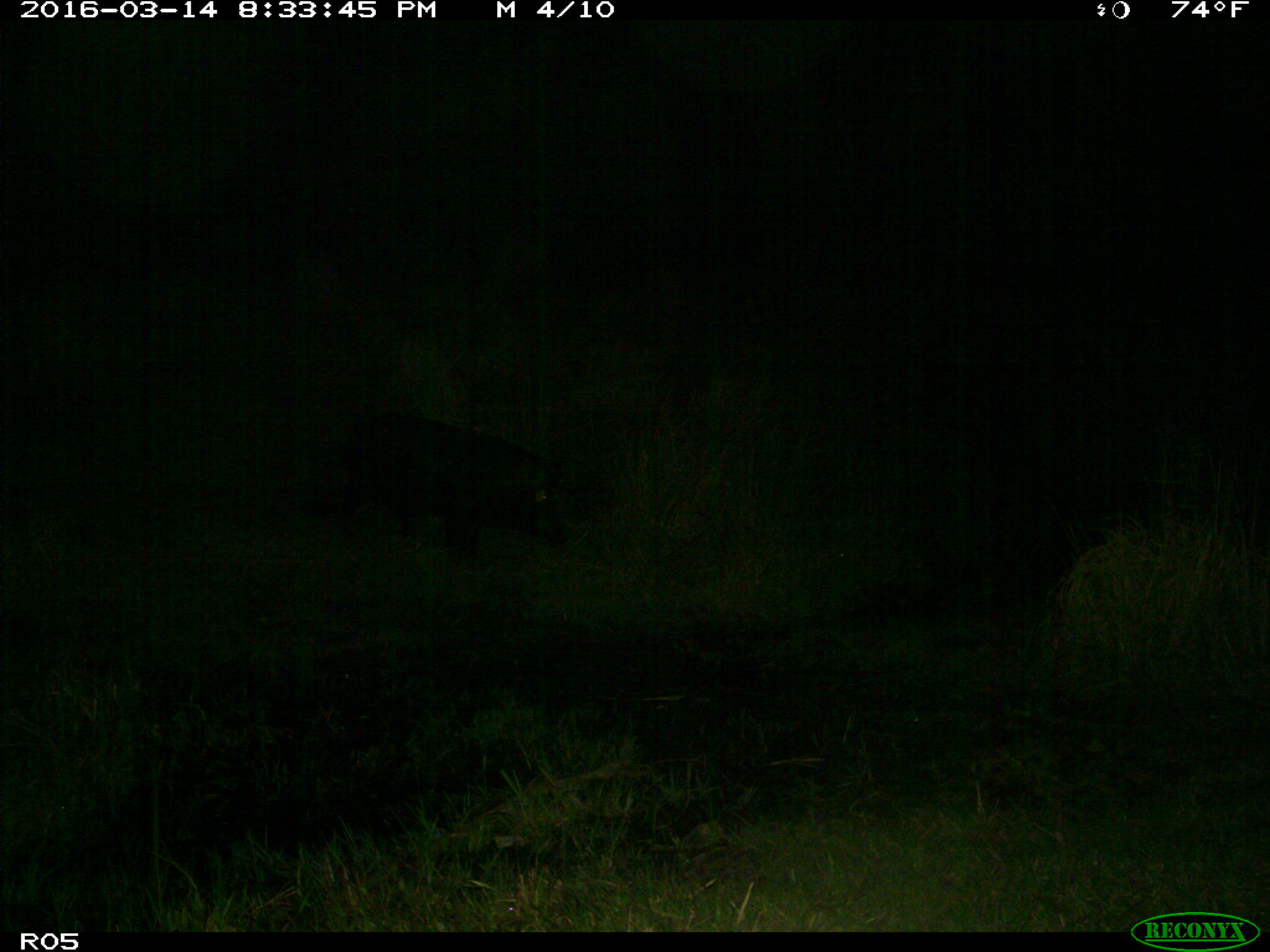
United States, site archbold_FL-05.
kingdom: Animalia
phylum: Chordata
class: Mammalia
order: Artiodactyla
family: Suidae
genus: Sus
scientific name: Sus scrofa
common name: wild boar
Sus scrofa (wild boar).